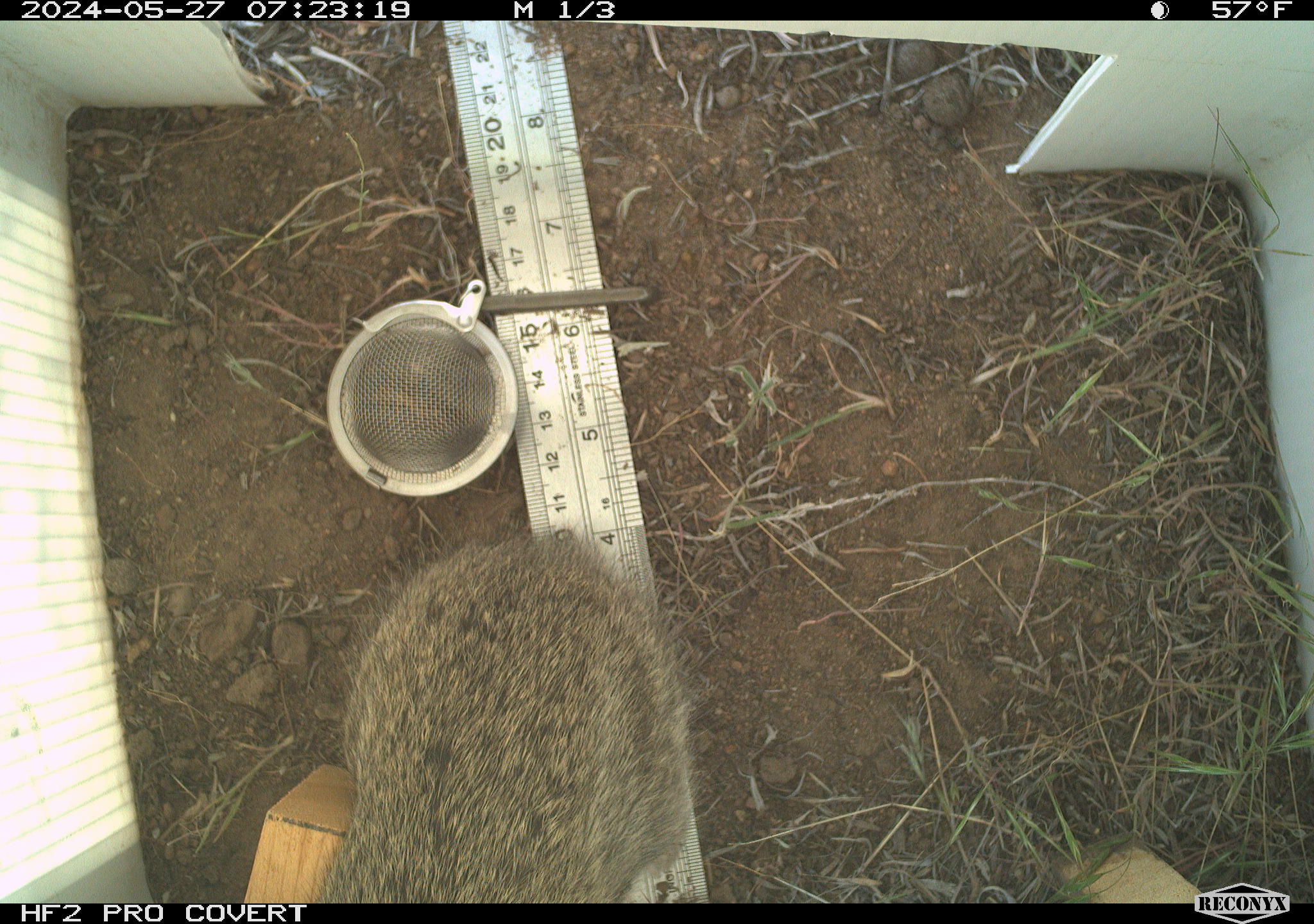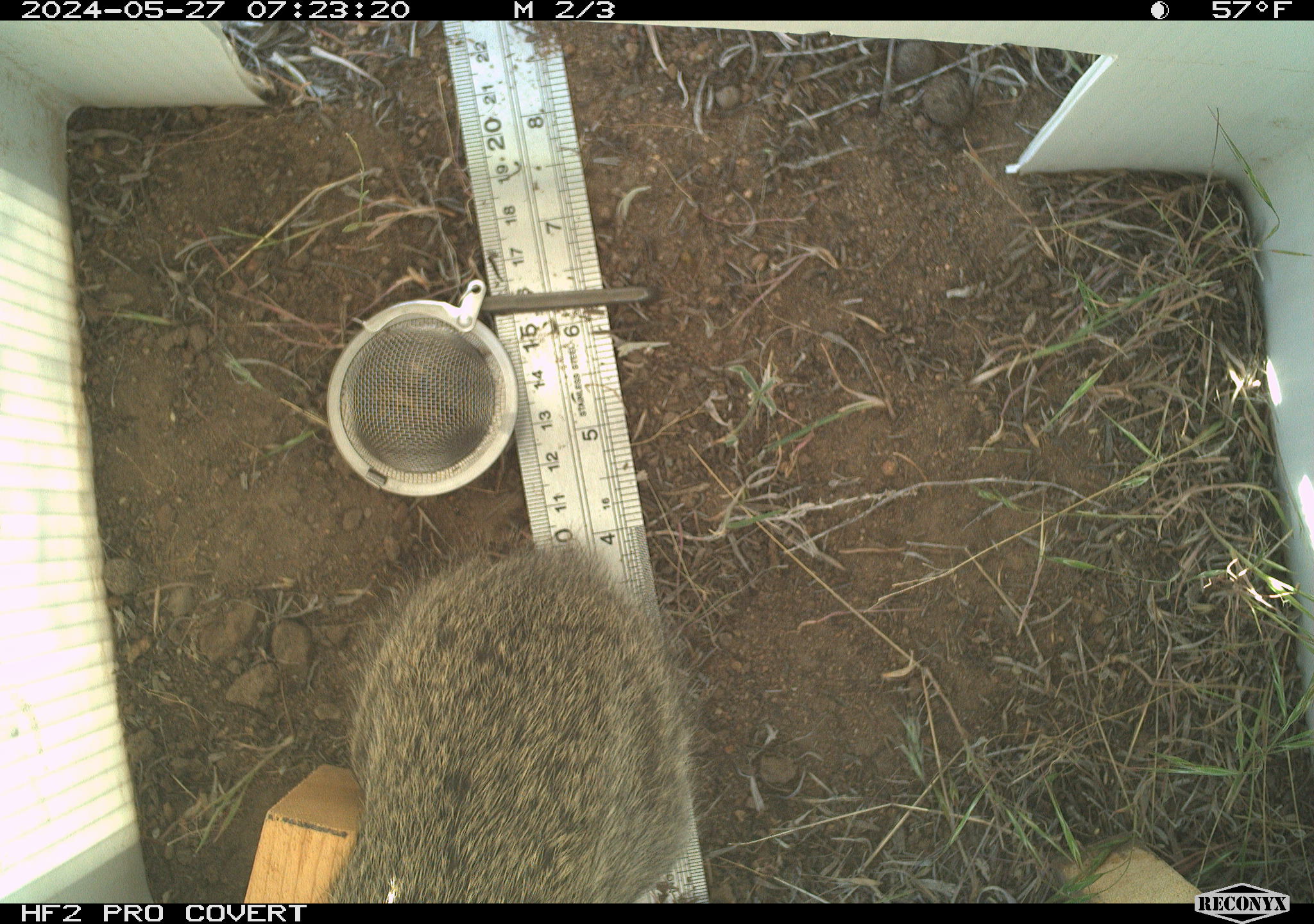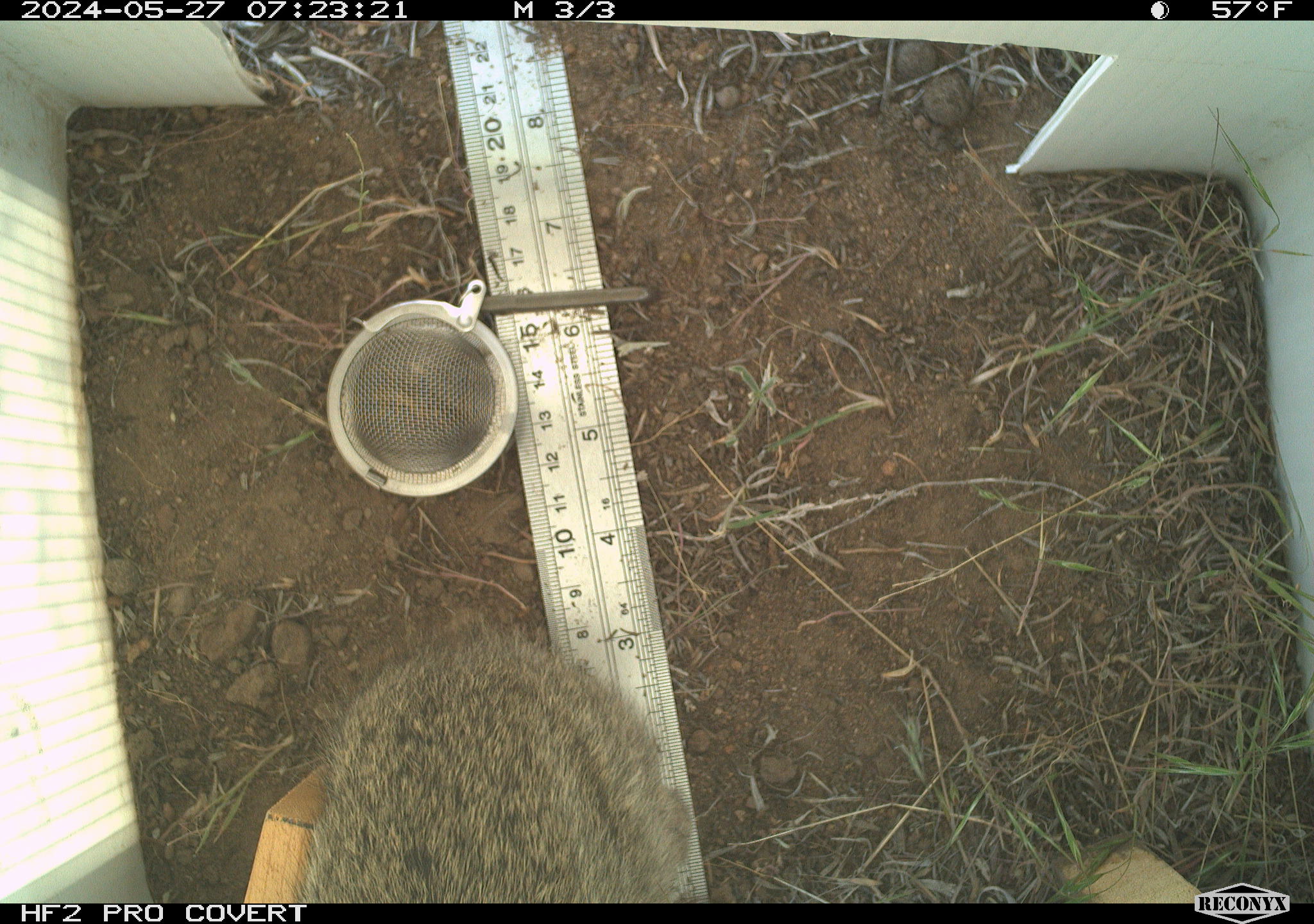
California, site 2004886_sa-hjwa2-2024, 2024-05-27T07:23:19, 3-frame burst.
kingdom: Animalia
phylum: Chordata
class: Mammalia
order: Lagomorpha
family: Leporidae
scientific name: Leporidae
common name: rabbit or hare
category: rabbit and hare family